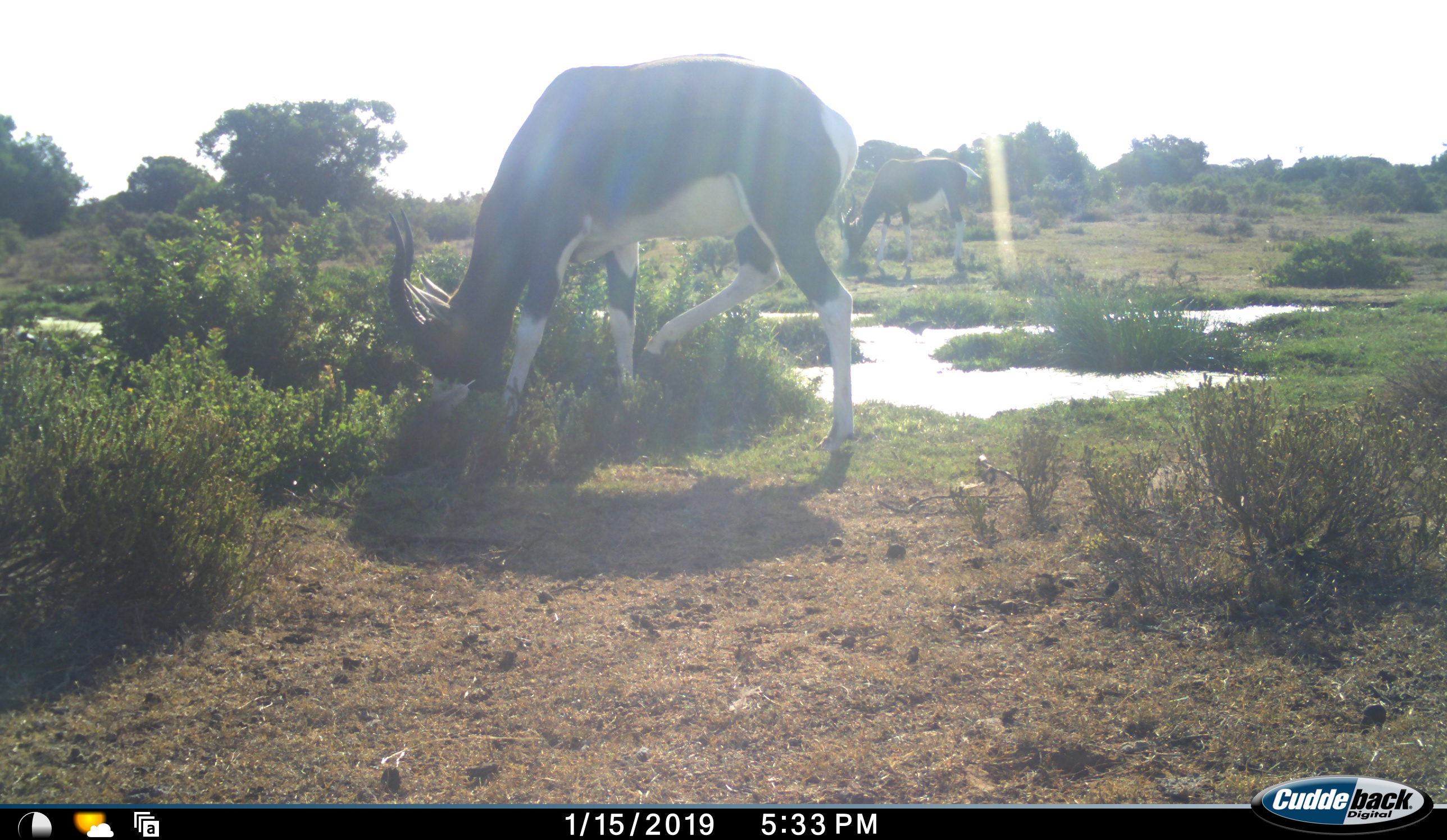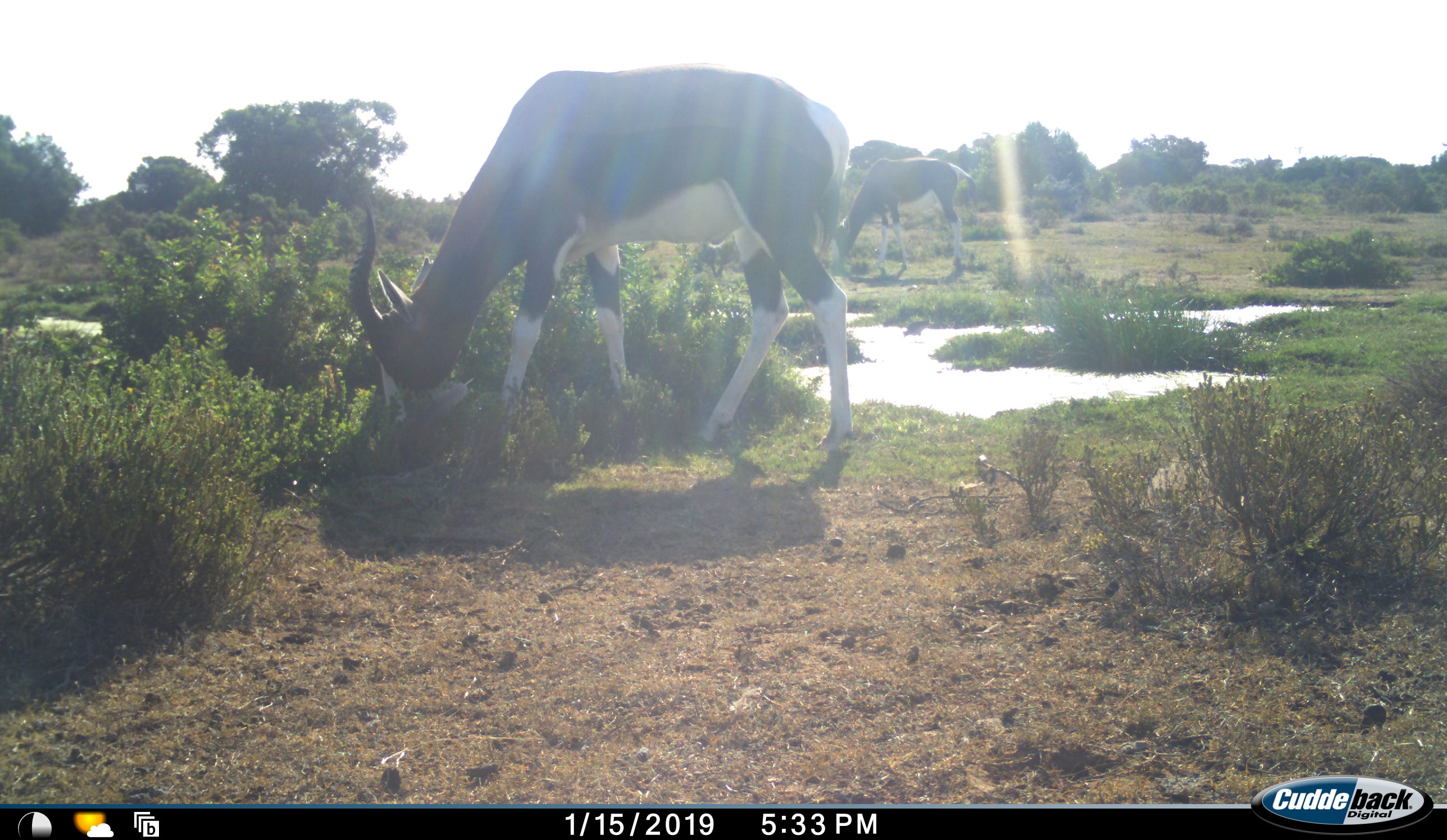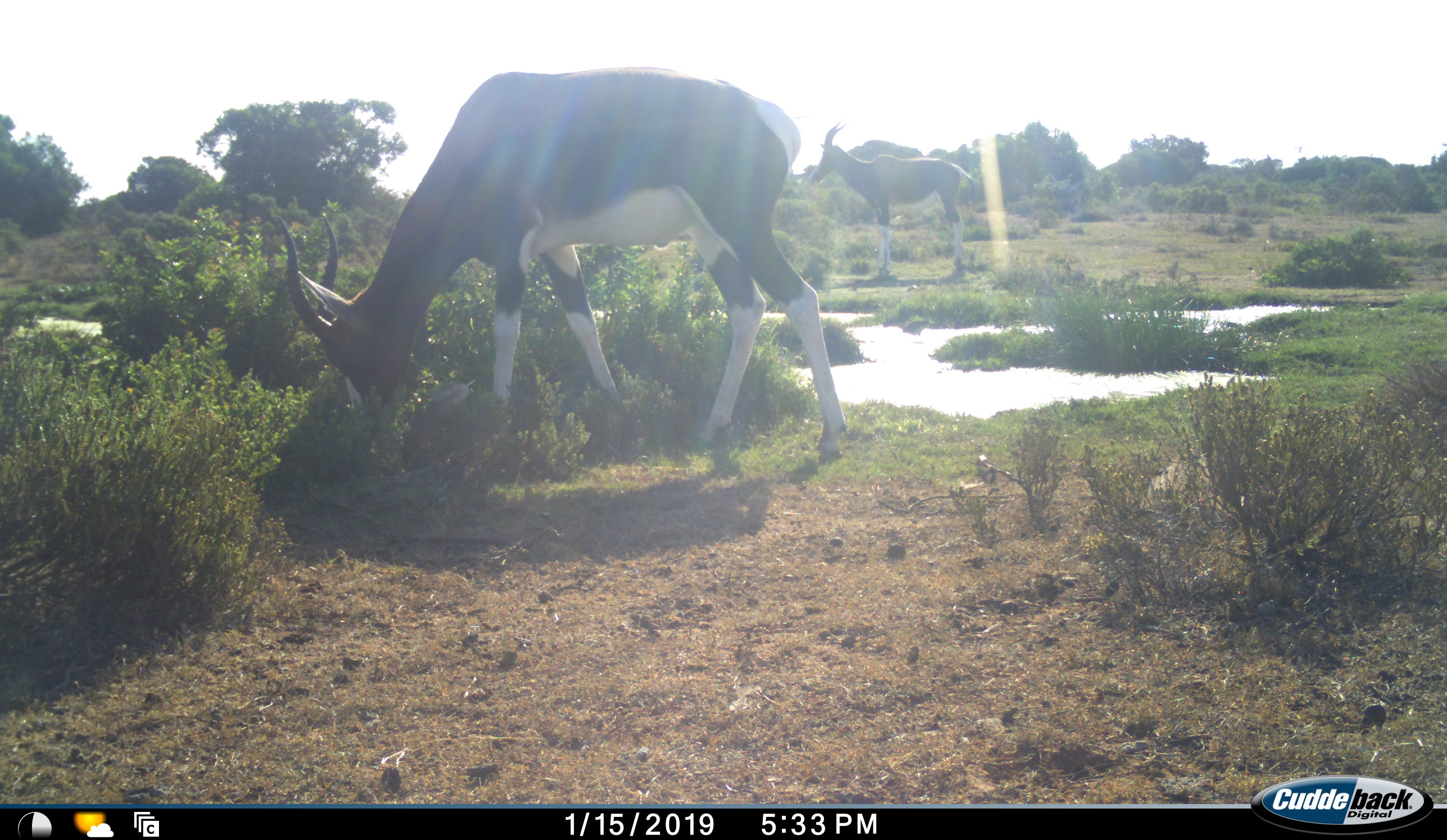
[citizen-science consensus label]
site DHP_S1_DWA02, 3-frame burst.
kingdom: Animalia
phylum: Chordata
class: Mammalia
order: Artiodactyla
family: Bovidae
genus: Damaliscus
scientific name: Damaliscus pygargus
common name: bontebok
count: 2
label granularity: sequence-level